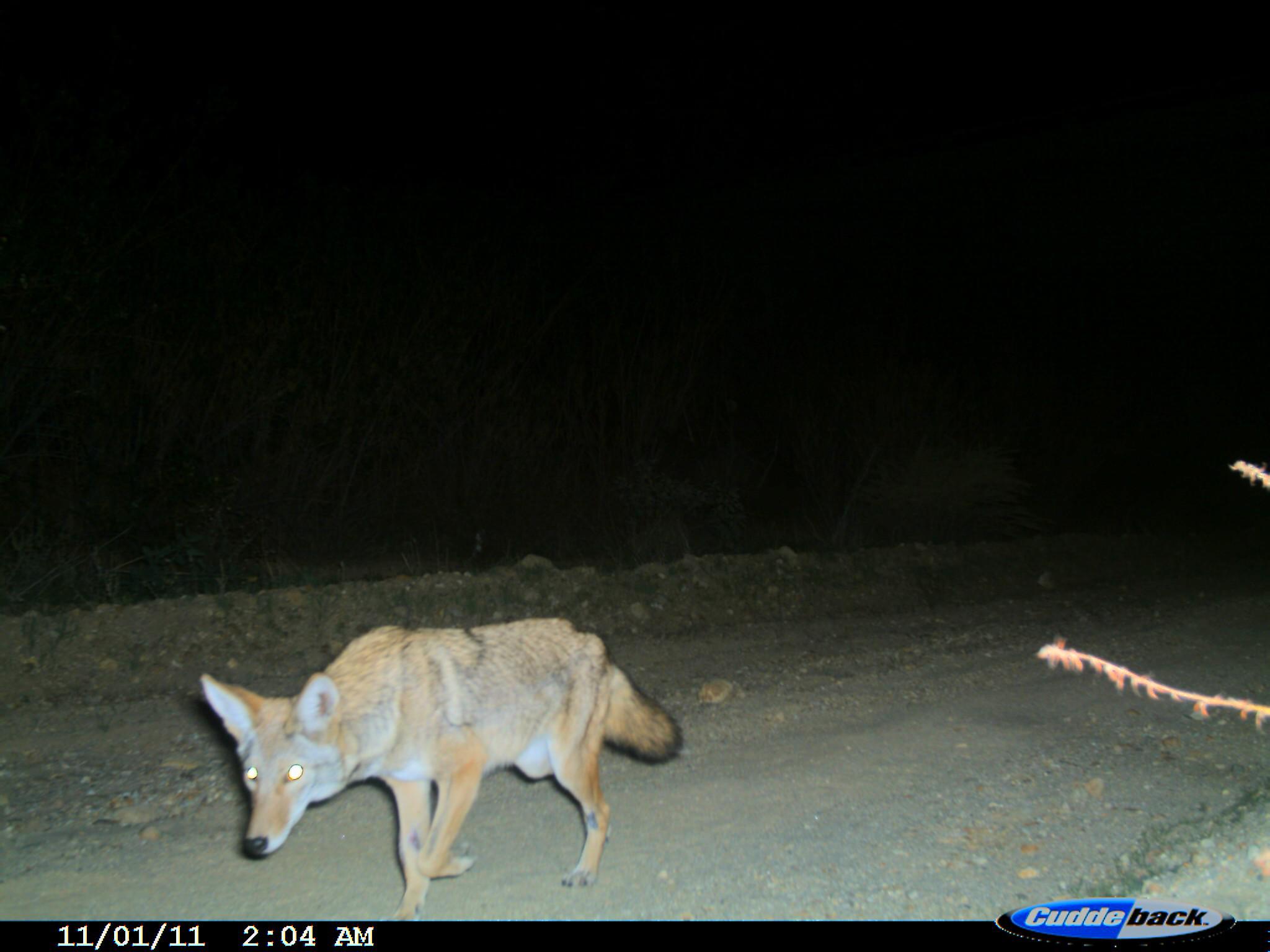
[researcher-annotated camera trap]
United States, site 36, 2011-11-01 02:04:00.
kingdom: Animalia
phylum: Chordata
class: Mammalia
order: Carnivora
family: Canidae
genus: Canis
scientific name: Canis latrans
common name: coyote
Coyote (Canis latrans).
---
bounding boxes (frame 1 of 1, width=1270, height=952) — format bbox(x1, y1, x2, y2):
coyote: bbox(197, 615, 691, 914)